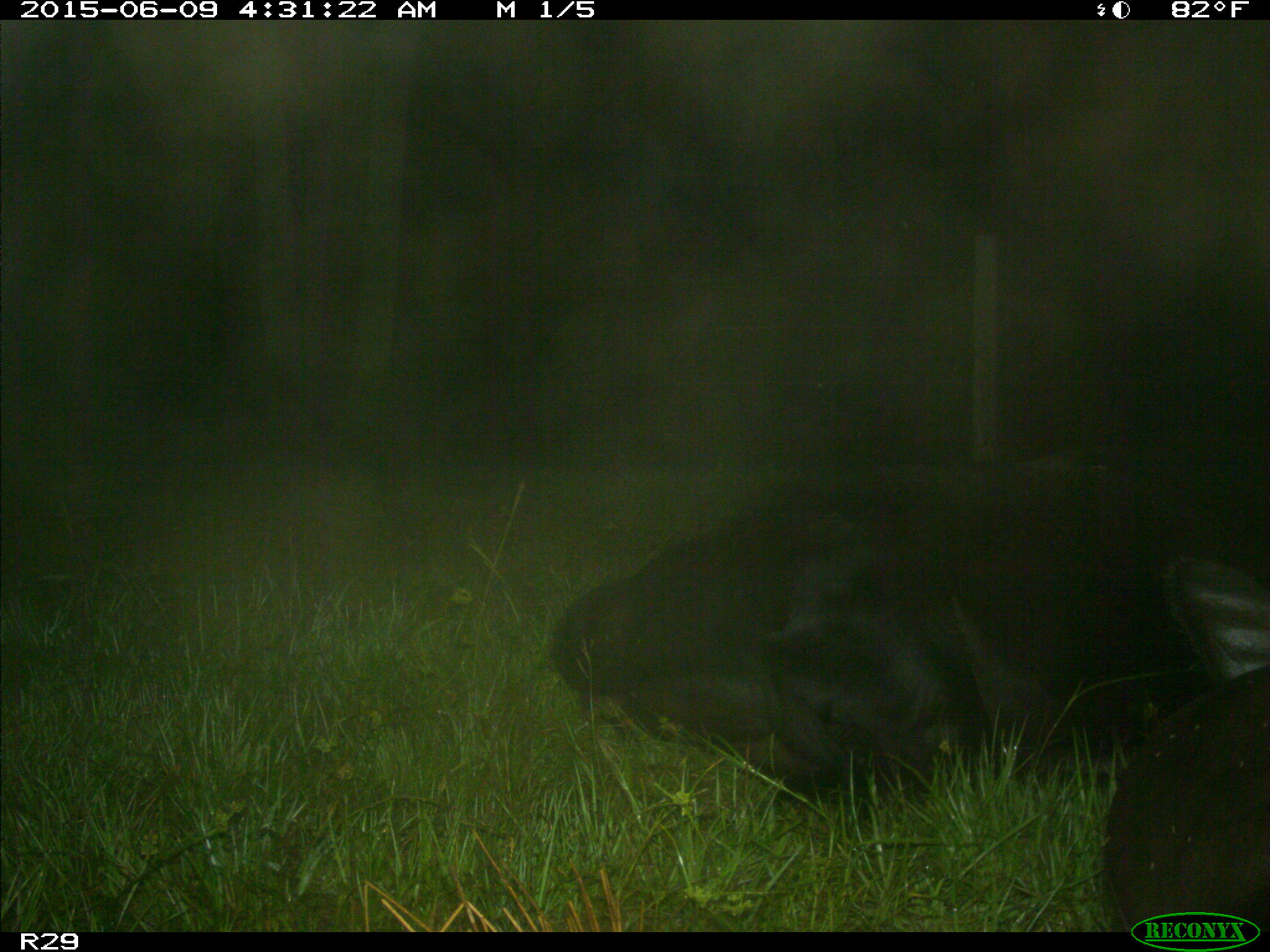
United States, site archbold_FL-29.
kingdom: Animalia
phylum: Chordata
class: Mammalia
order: Artiodactyla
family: Bovidae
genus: Bos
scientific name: Bos taurus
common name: domestic cow